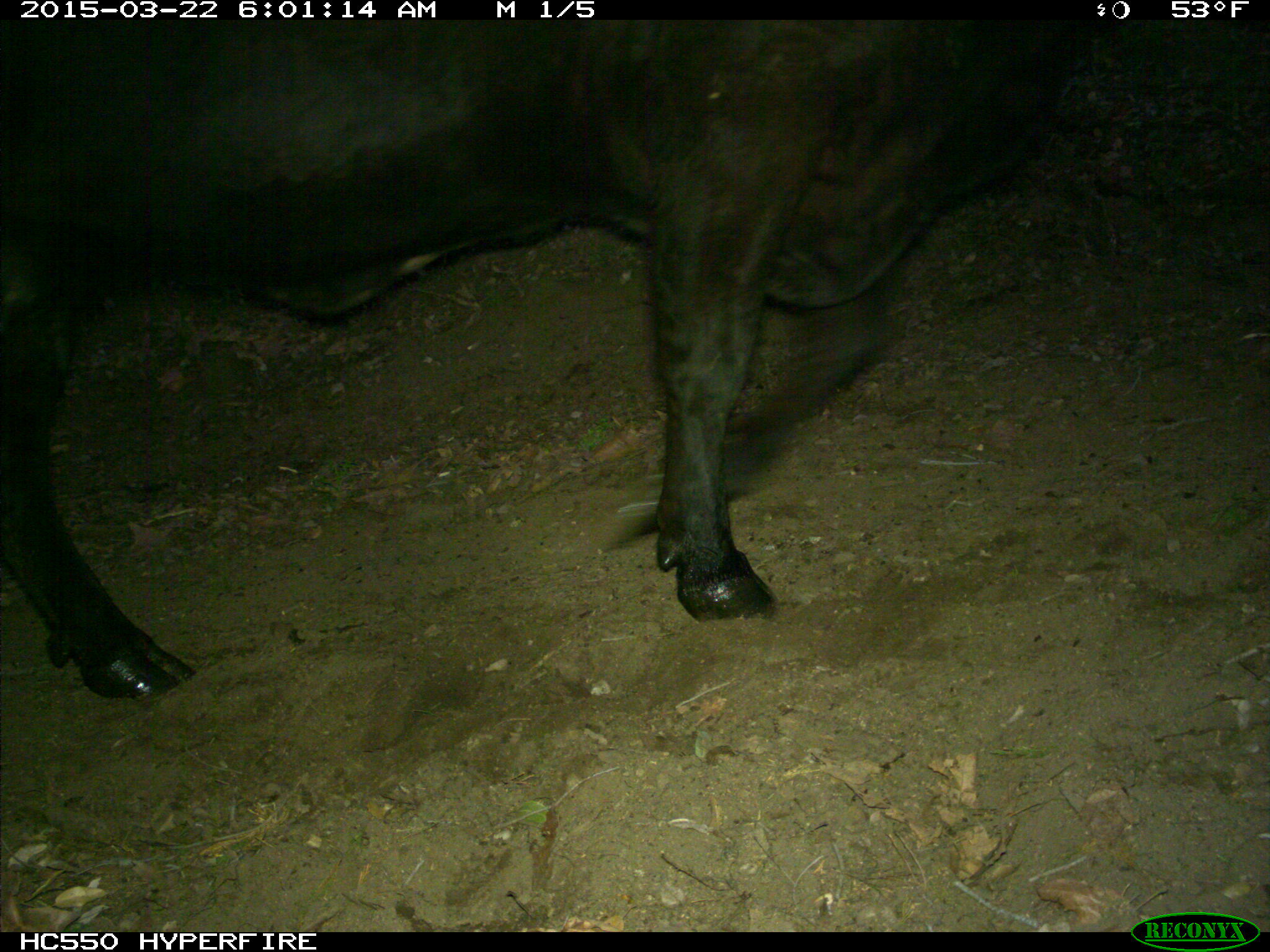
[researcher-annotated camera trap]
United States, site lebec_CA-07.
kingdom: Animalia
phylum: Chordata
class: Mammalia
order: Artiodactyla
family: Bovidae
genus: Bos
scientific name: Bos taurus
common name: domestic cow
Bos taurus (domestic cow).